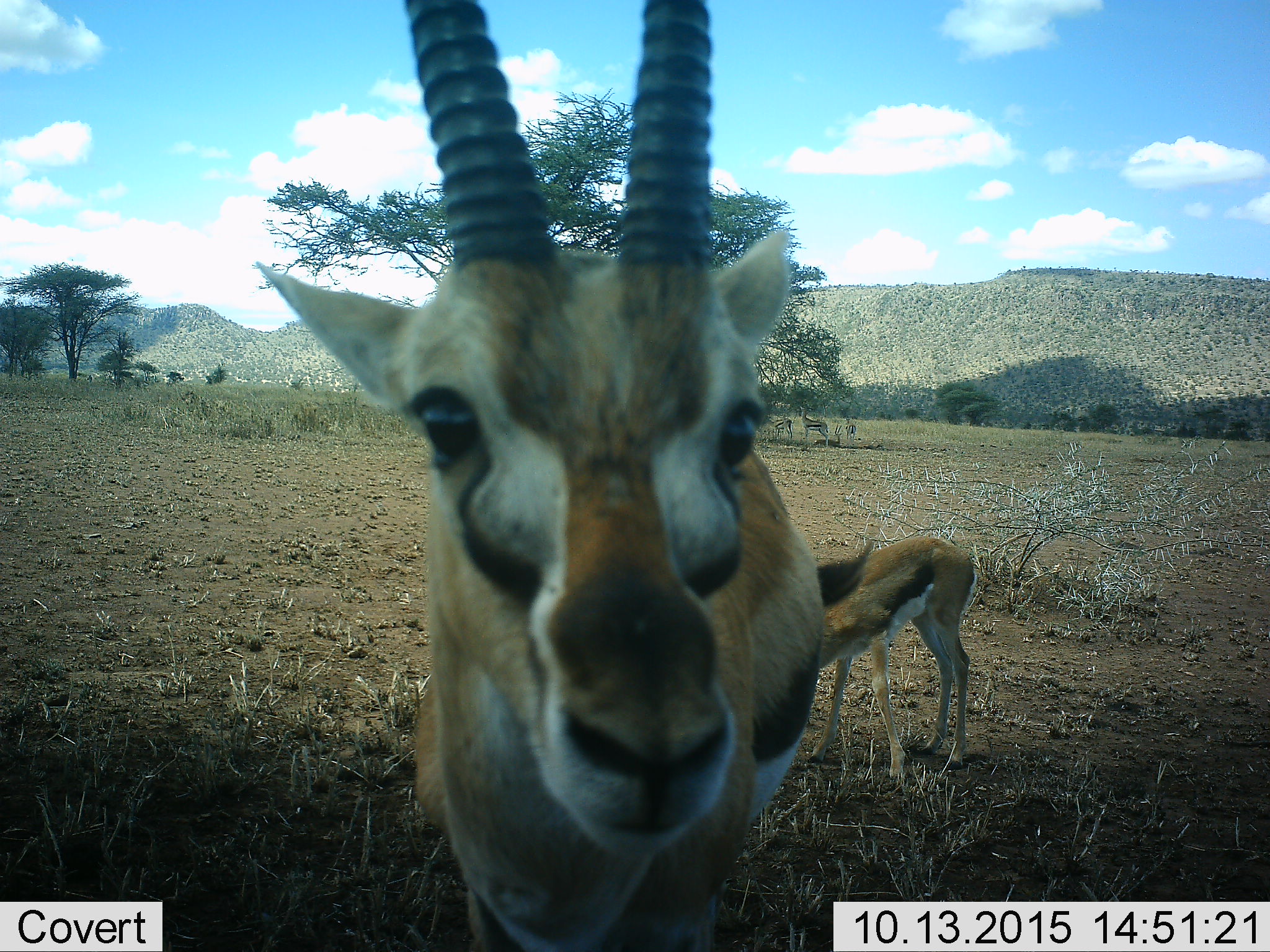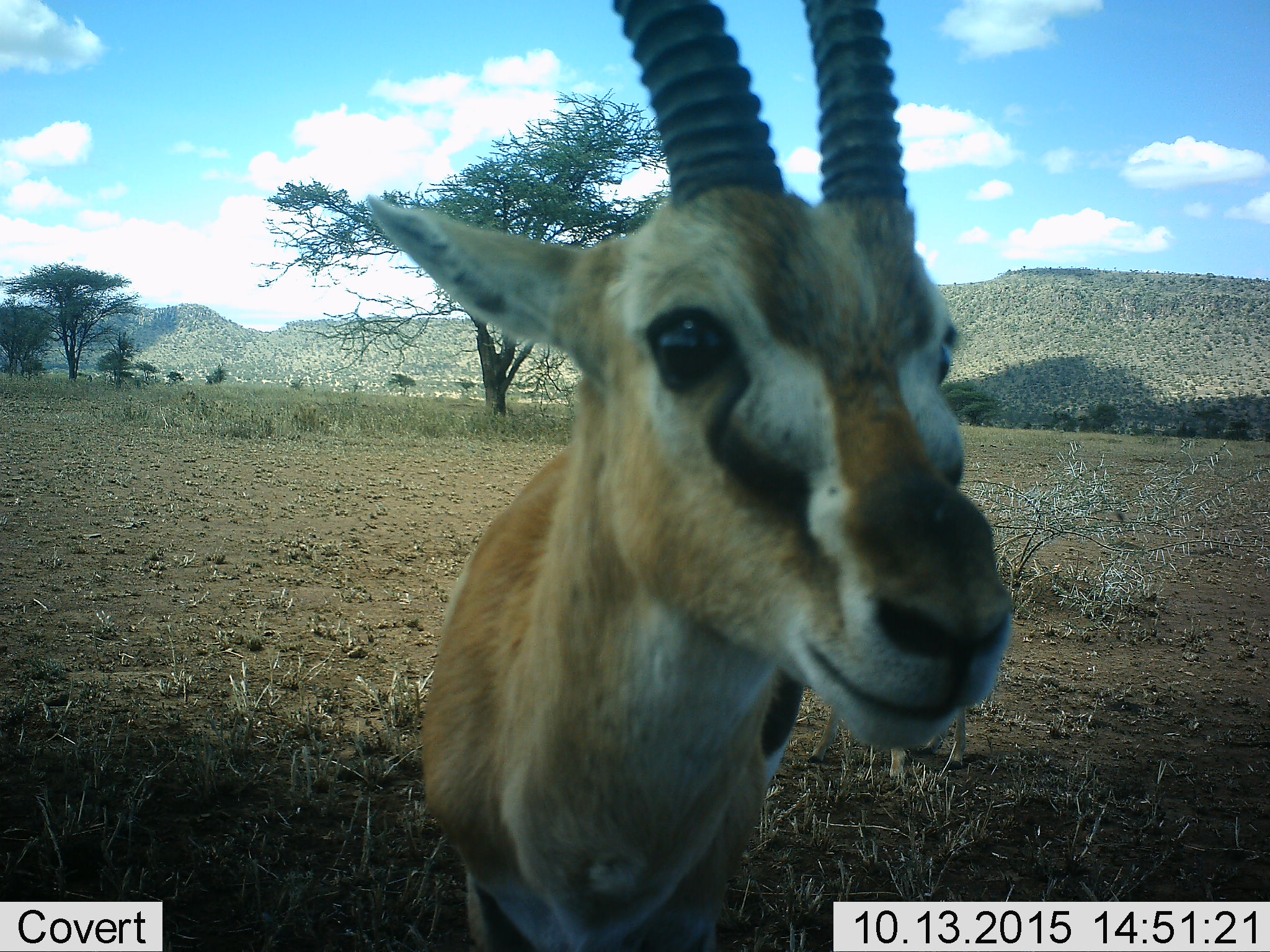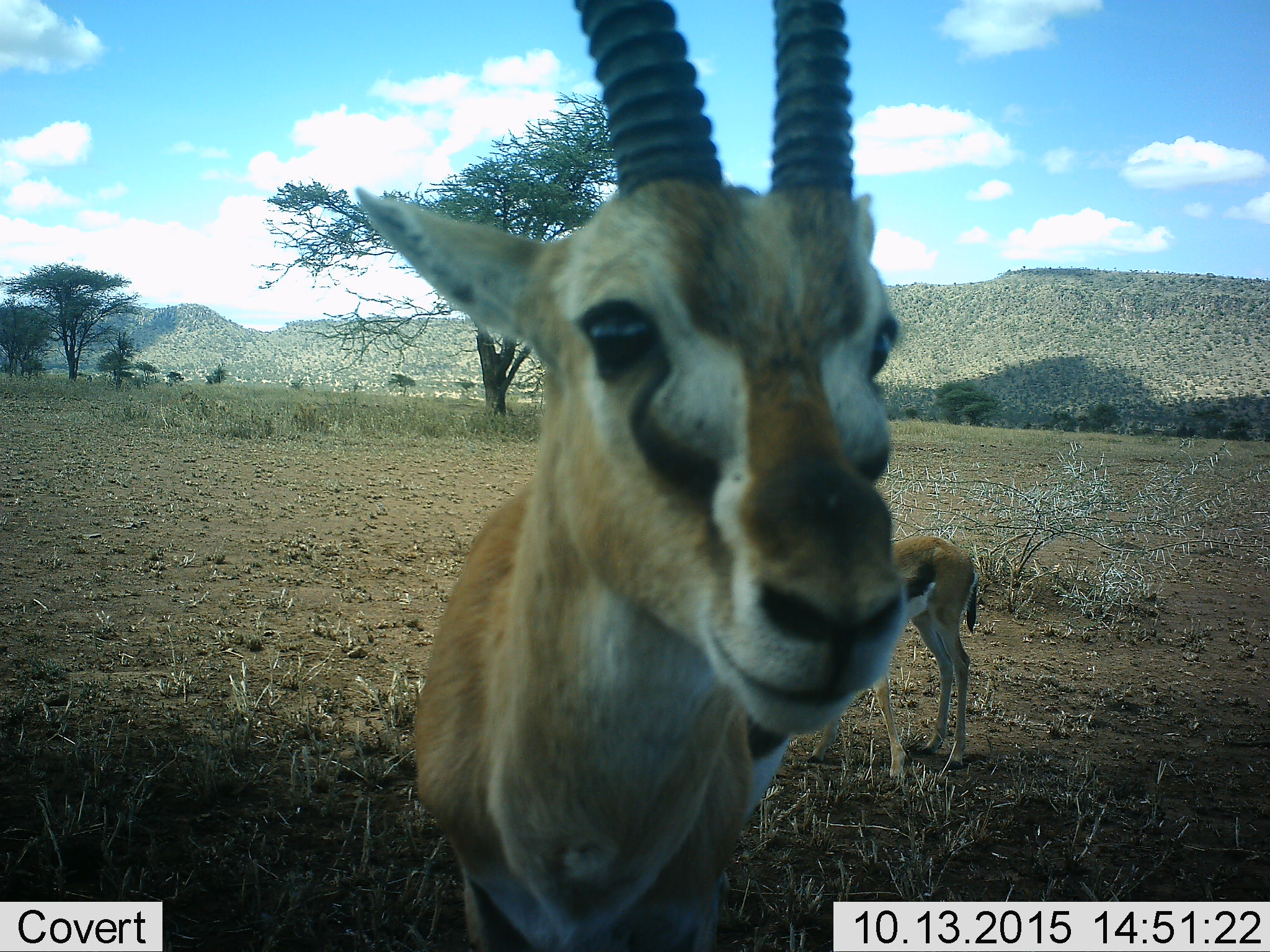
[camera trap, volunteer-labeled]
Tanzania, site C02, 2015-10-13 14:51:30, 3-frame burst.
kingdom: Animalia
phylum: Chordata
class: Mammalia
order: Artiodactyla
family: Bovidae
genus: Eudorcas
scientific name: Eudorcas thomsonii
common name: thomson's gazelle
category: gazellethomsons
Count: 2.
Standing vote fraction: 100%.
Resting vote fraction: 11%.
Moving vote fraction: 6%.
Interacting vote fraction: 22%.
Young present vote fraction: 83%.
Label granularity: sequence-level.